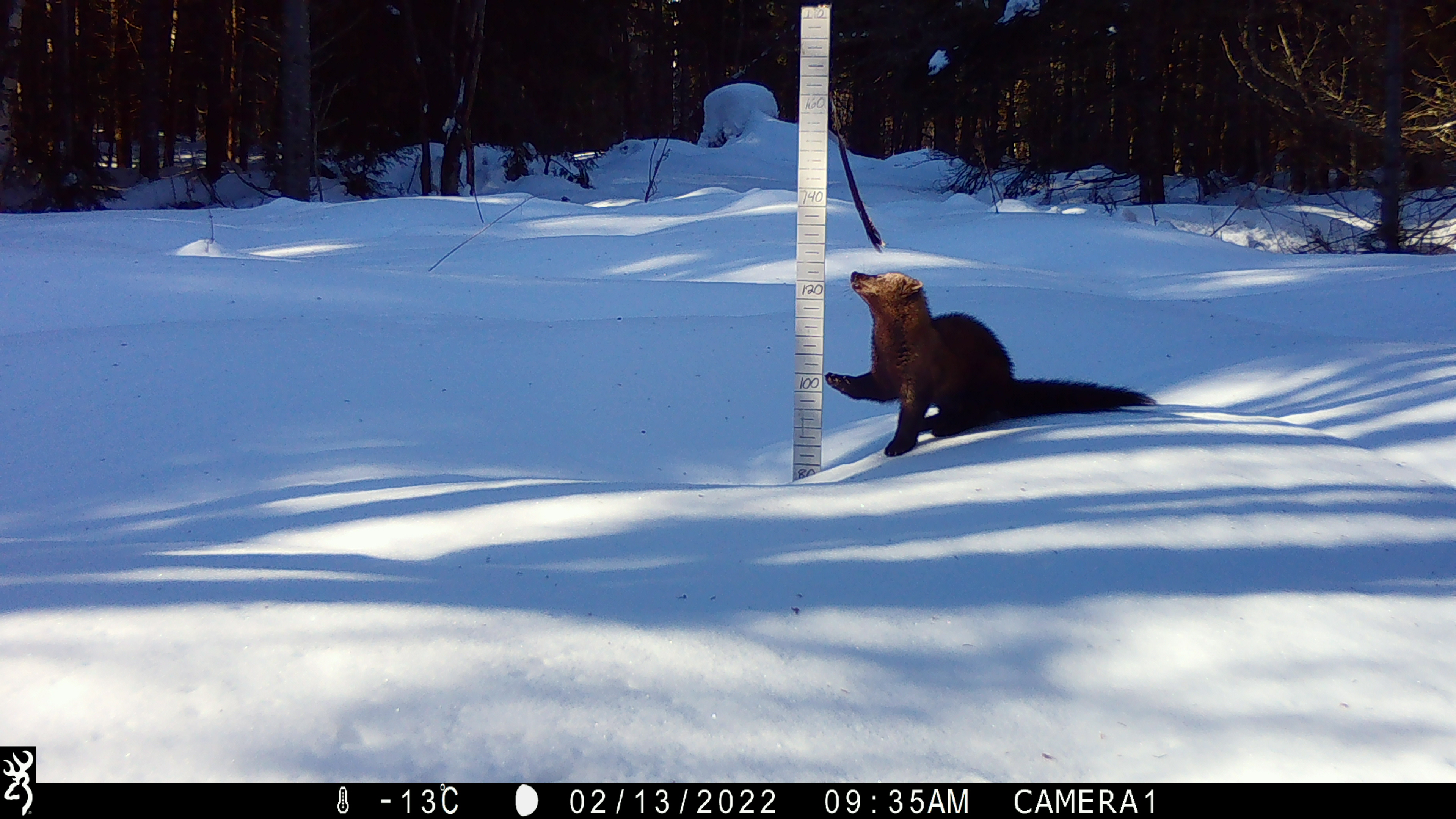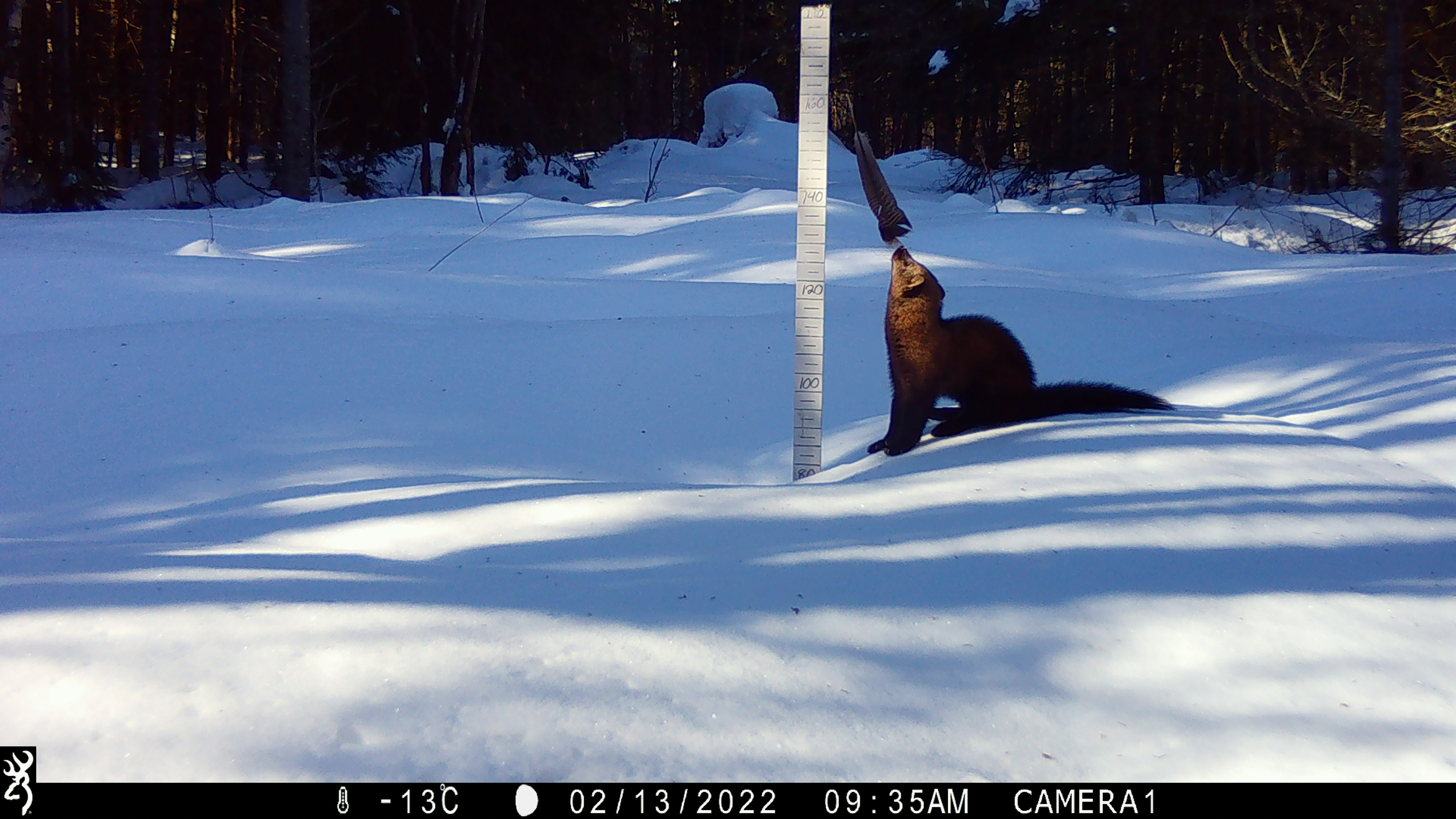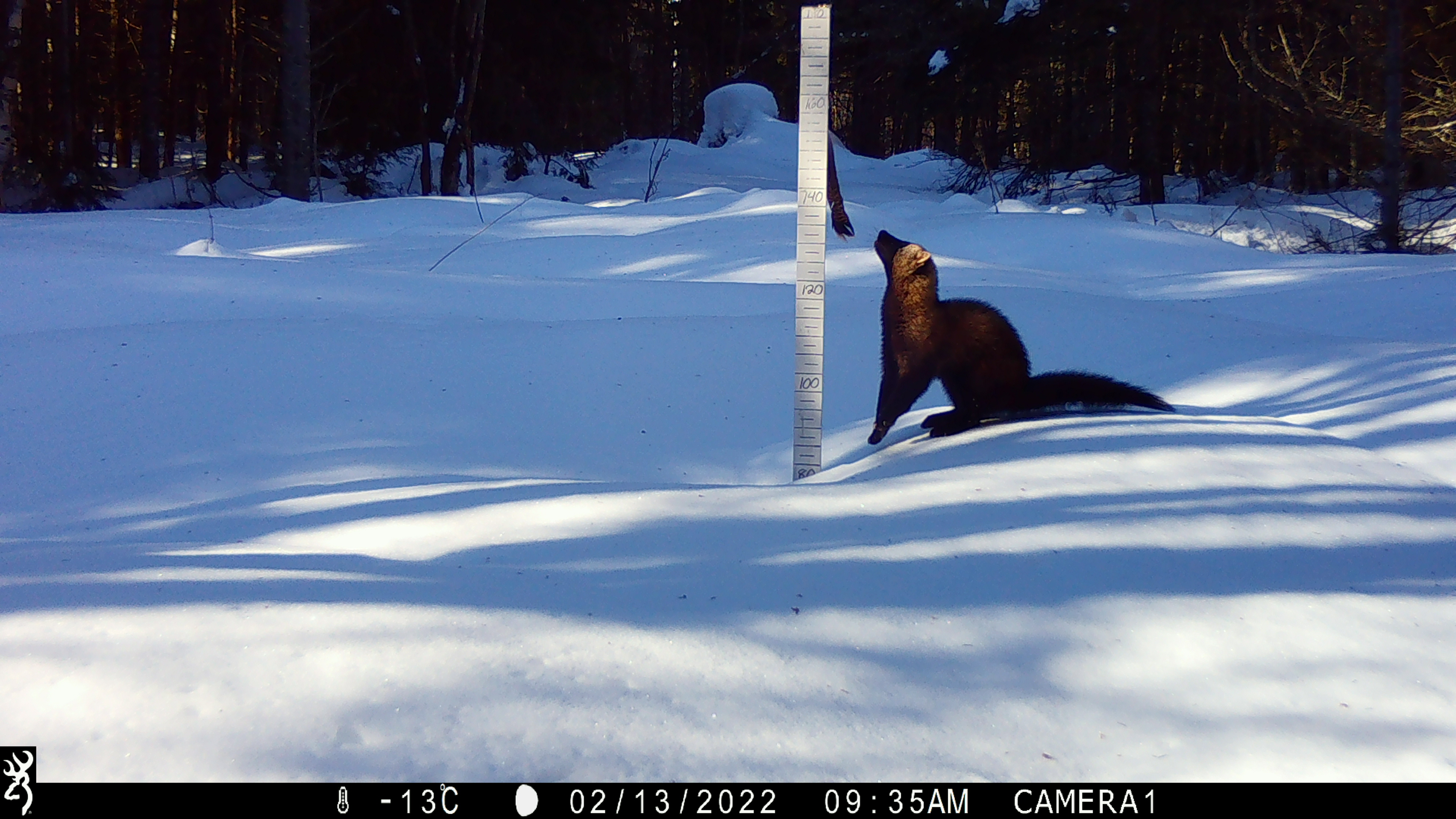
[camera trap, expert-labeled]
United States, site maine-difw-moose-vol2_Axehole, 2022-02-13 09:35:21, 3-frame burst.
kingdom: Animalia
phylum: Chordata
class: Mammalia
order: Carnivora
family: Mustelidae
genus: Pekania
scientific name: Pekania pennanti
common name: fisher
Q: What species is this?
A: Fisher (Pekania pennanti).